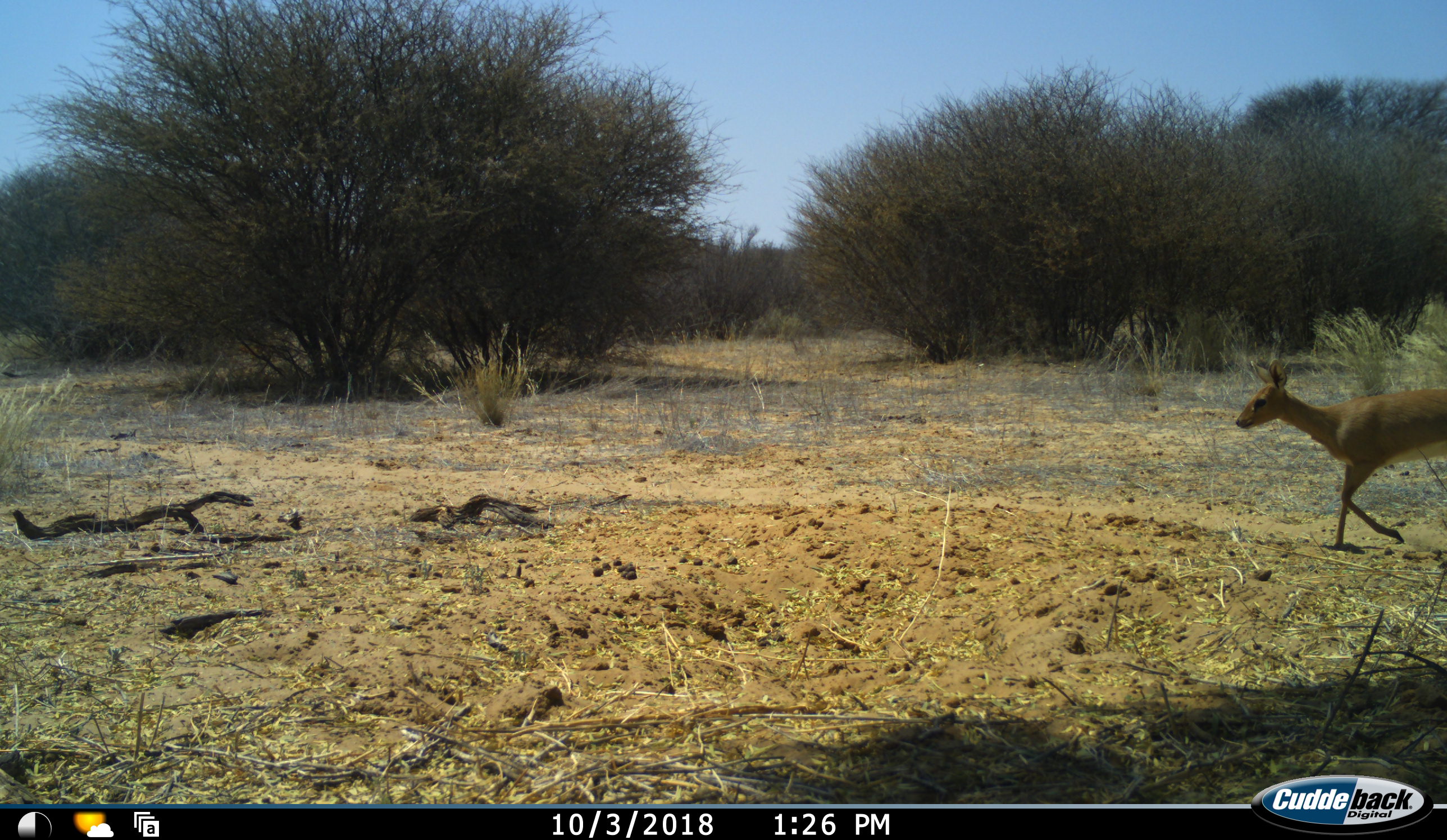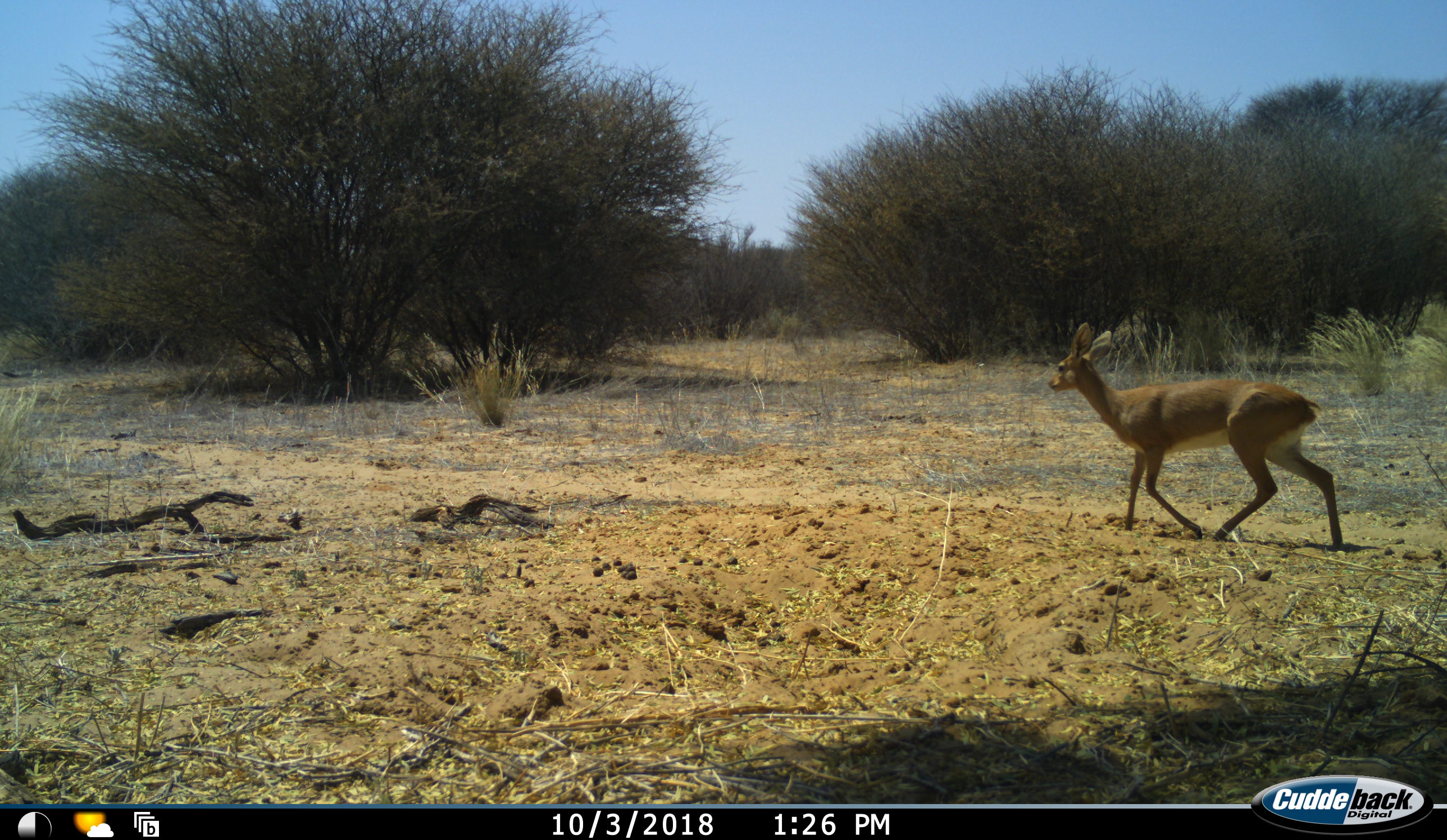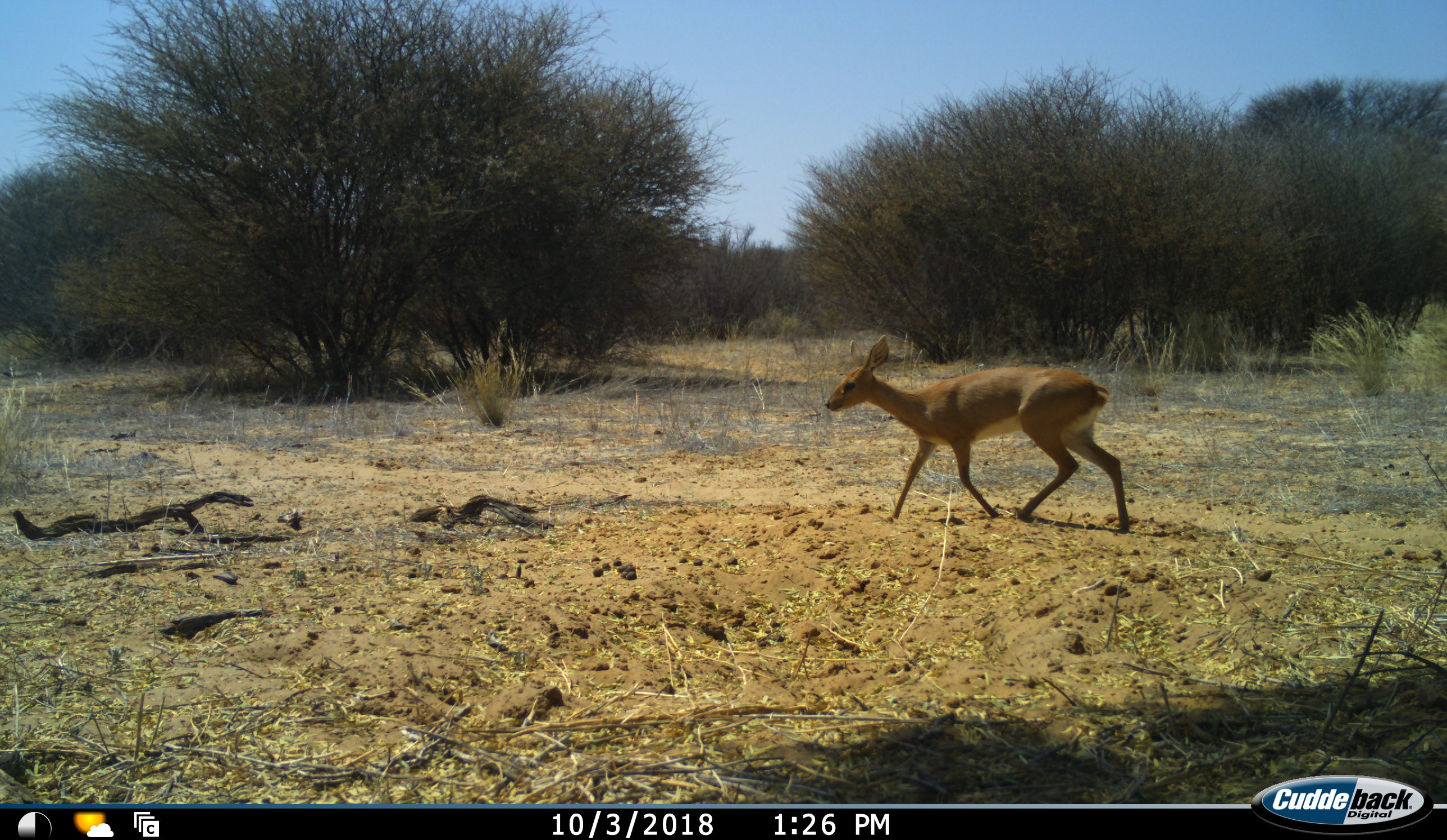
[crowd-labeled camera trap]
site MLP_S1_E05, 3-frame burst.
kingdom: Animalia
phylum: Chordata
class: Mammalia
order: Artiodactyla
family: Bovidae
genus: Raphicerus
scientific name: Raphicerus campestris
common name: steenbok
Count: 1.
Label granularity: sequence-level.